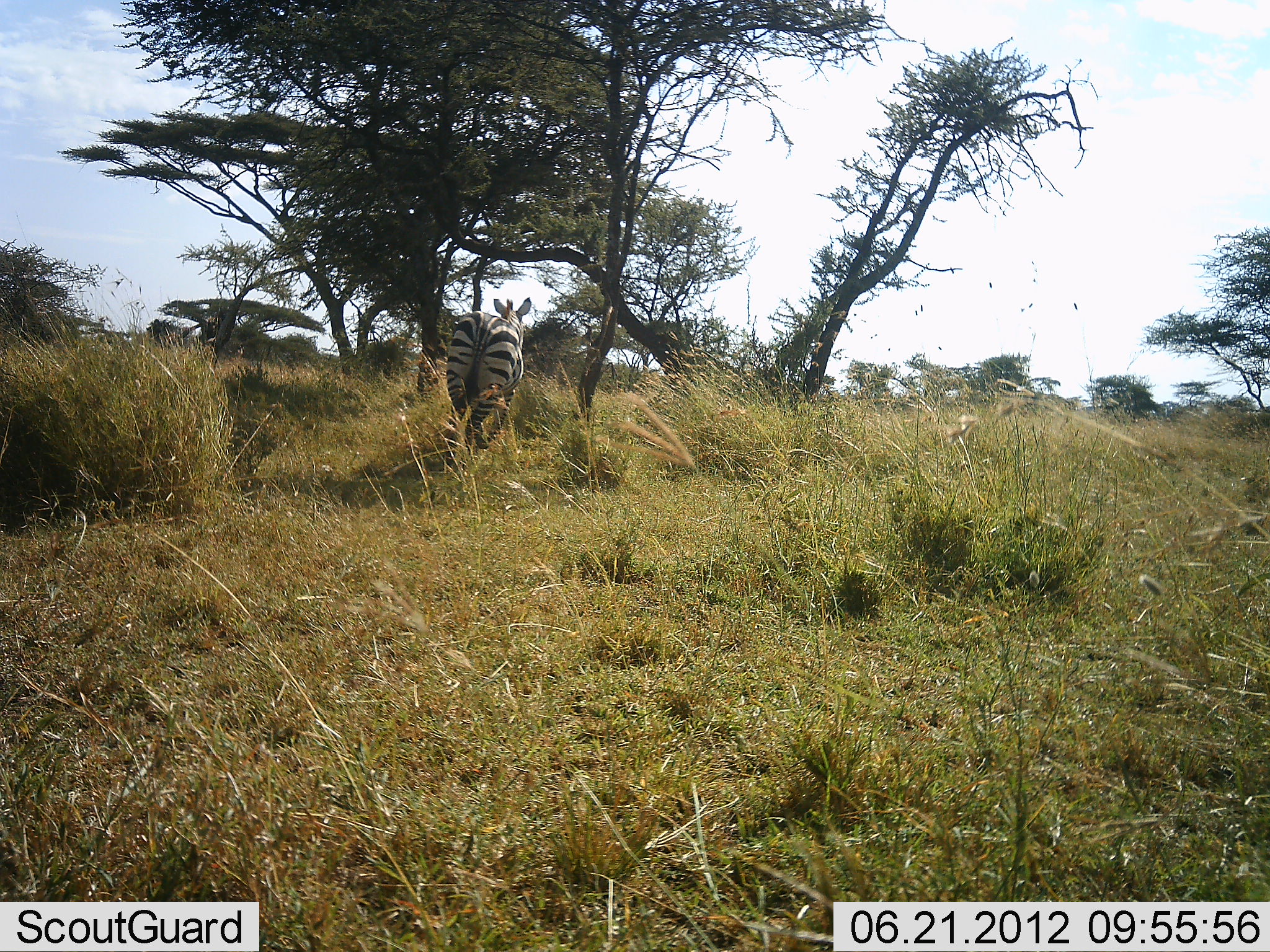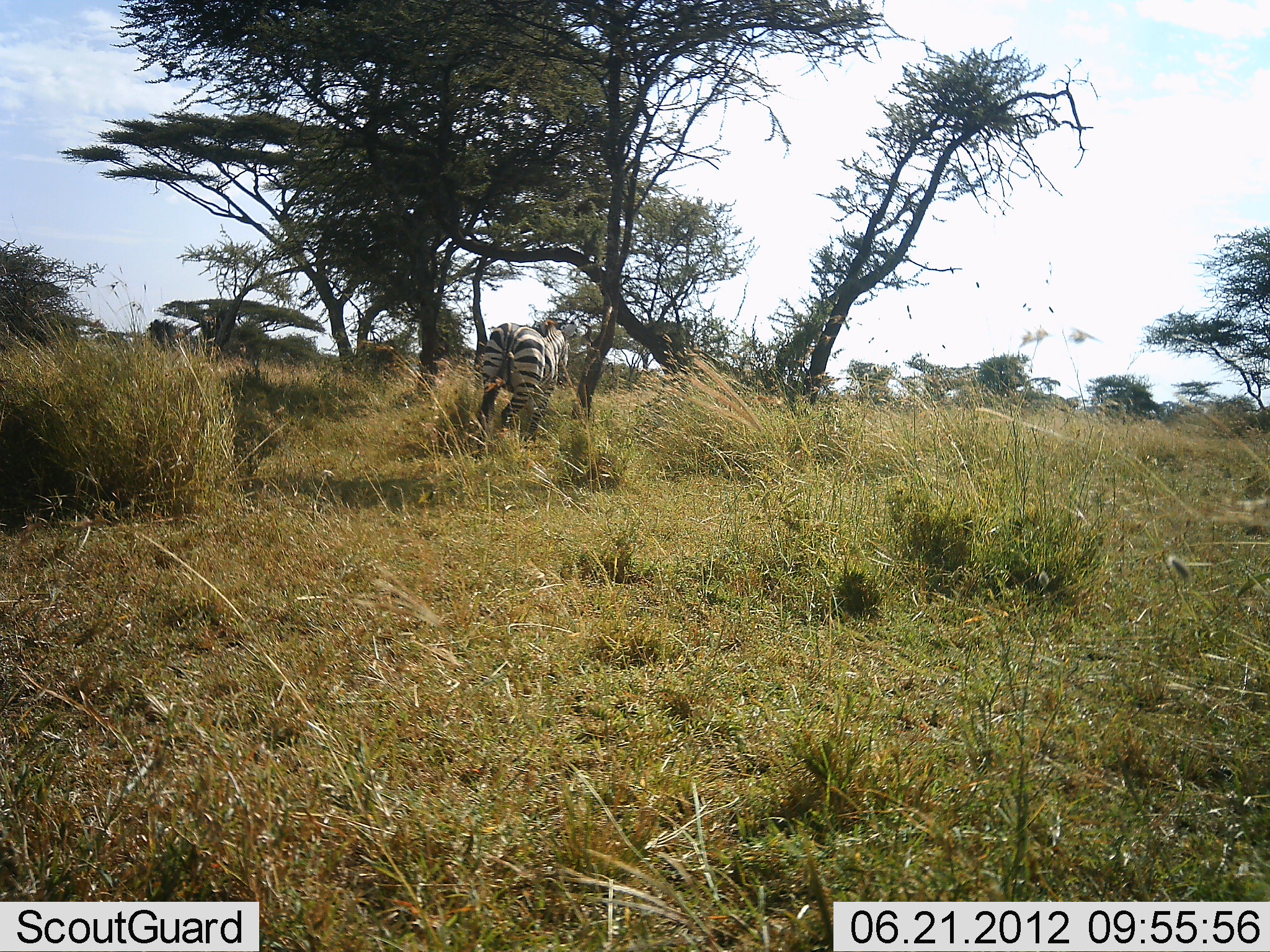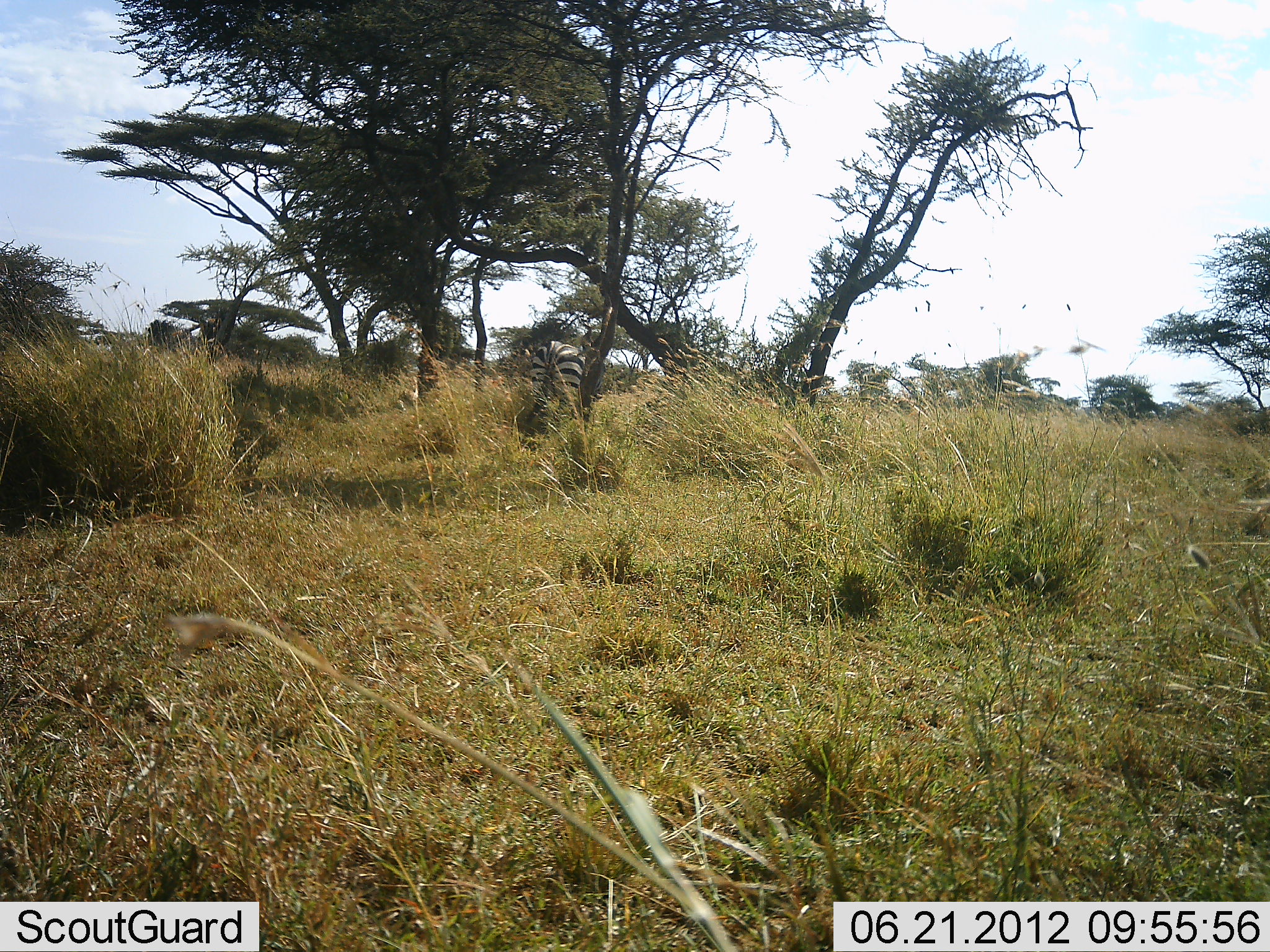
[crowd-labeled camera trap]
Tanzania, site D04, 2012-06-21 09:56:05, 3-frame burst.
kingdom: Animalia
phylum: Chordata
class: Mammalia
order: Perissodactyla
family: Equidae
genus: Equus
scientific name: Equus quagga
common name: plains zebra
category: zebra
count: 1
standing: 10%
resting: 0%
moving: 90%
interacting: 0%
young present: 0%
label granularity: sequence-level